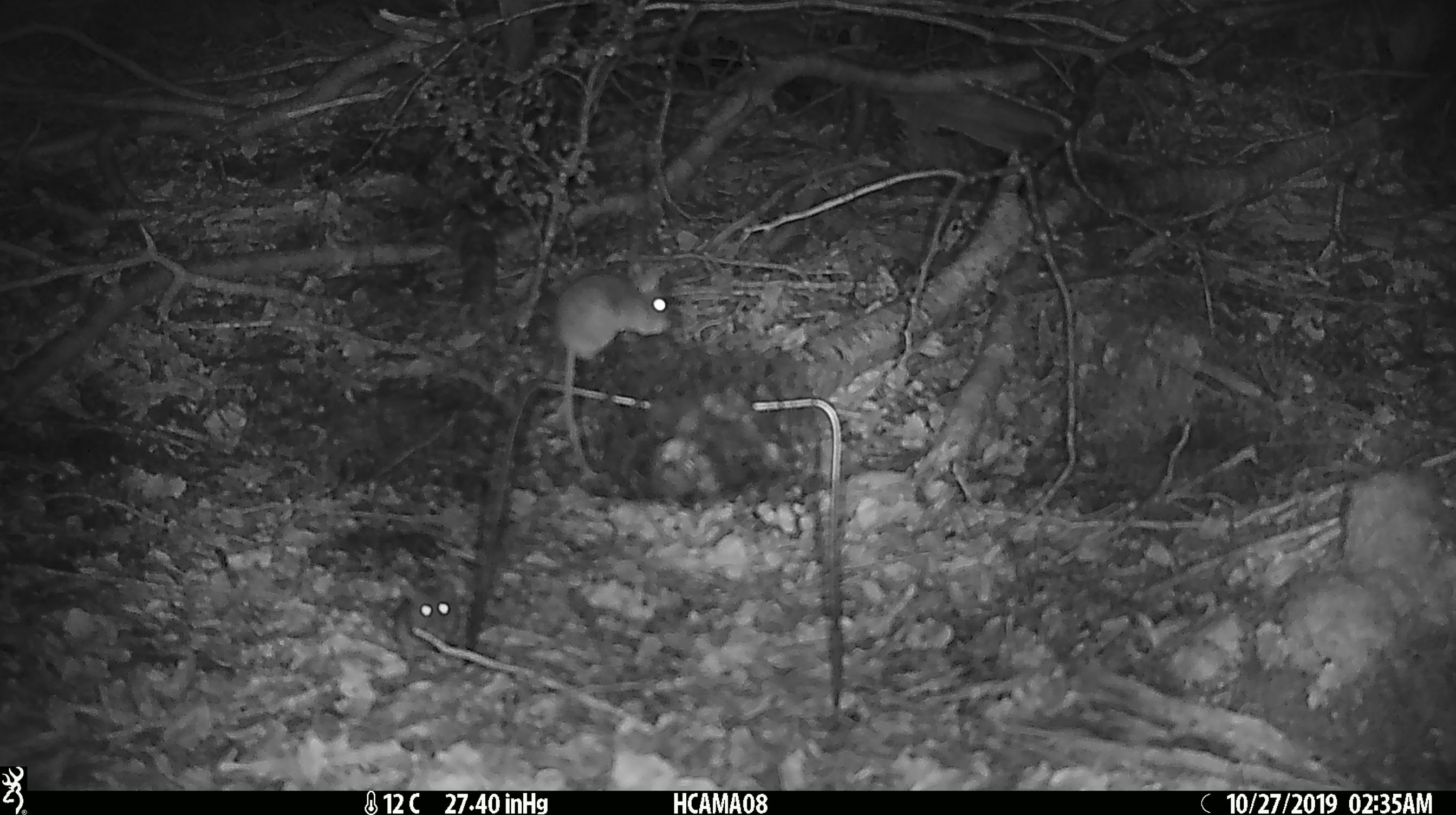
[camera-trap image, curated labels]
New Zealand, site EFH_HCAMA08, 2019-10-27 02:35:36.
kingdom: Animalia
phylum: Chordata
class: Mammalia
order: Rodentia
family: Muridae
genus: Mus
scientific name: Mus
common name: mouse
Mouse (Mus).